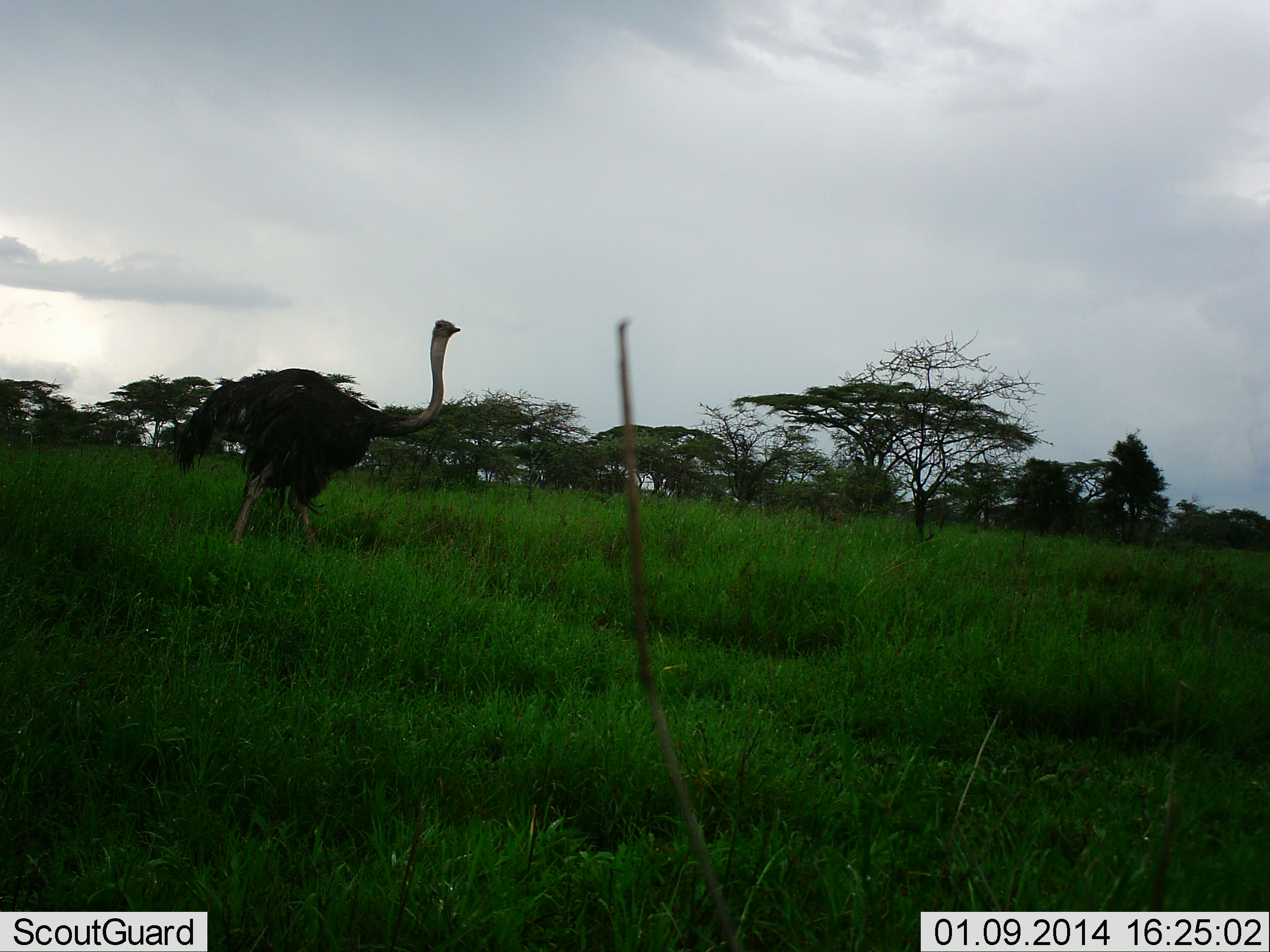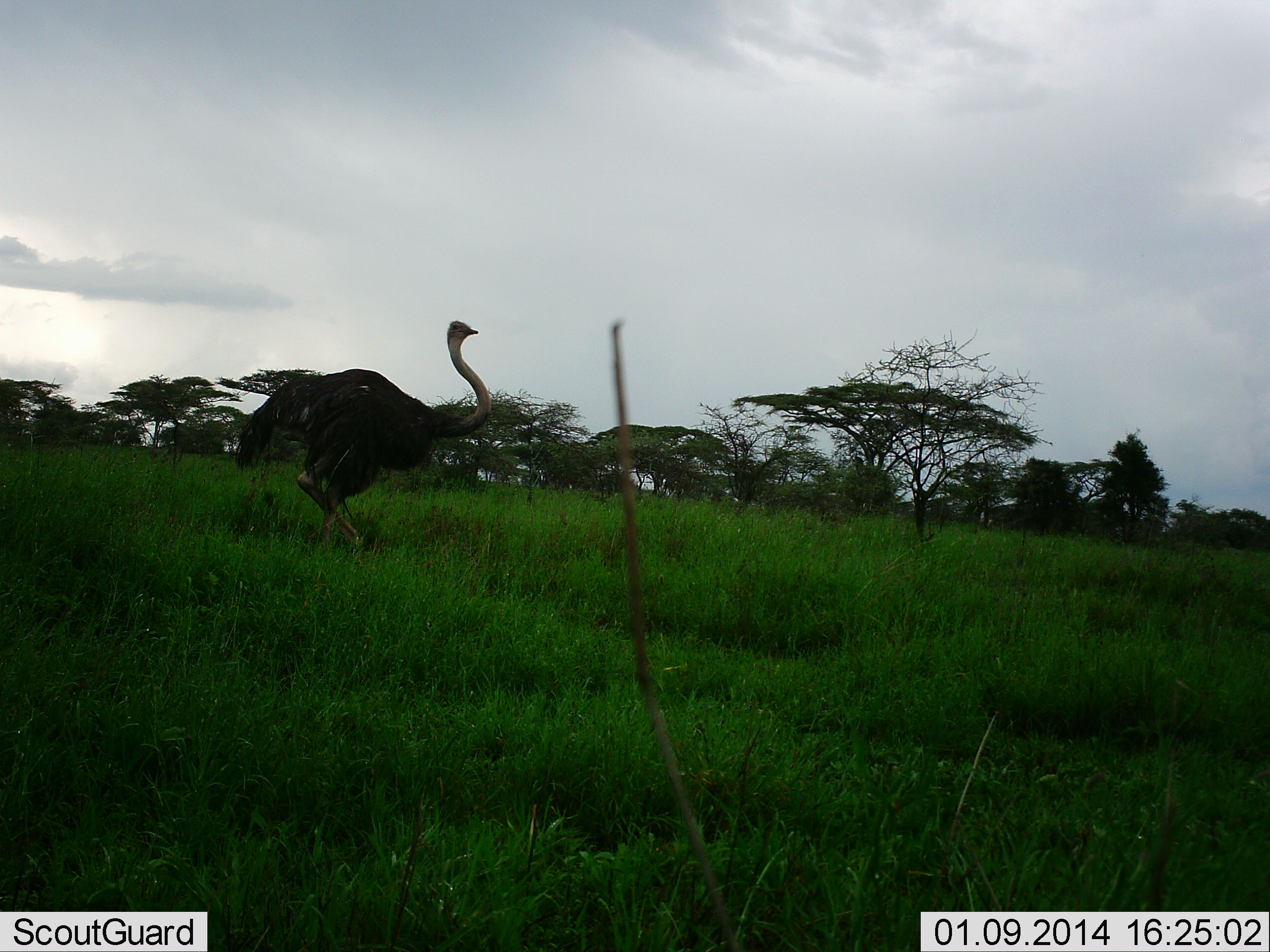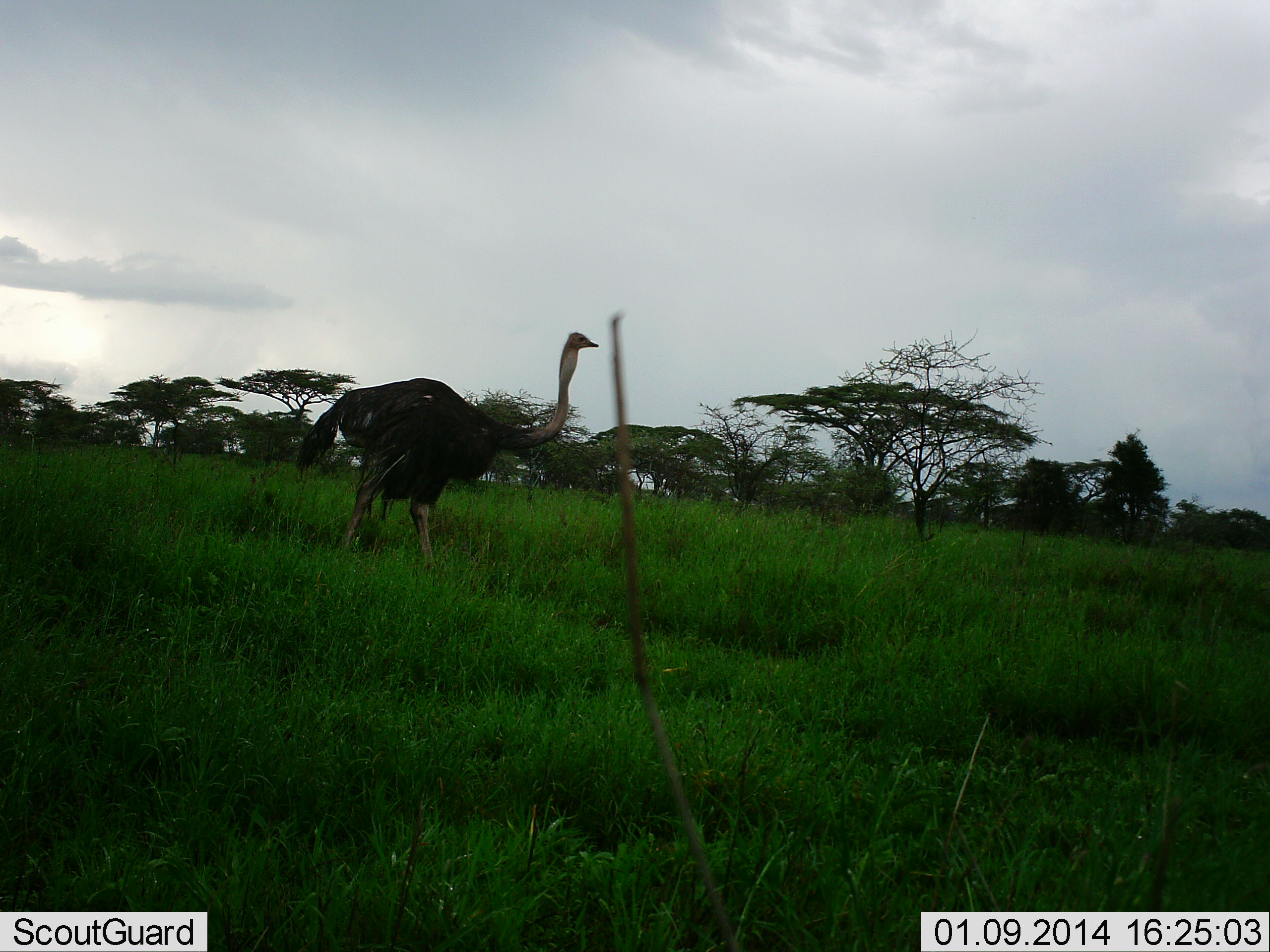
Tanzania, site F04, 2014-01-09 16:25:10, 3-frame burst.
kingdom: Animalia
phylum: Chordata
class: Aves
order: Struthioniformes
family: Struthionidae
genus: Struthio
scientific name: Struthio camelus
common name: ostrich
Ostrich (Struthio camelus), count 1. Behavior (volunteer vote fractions): standing 10%, resting 0%, moving 100%, interacting 0%. Young present (vote fraction): 0%. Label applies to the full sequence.